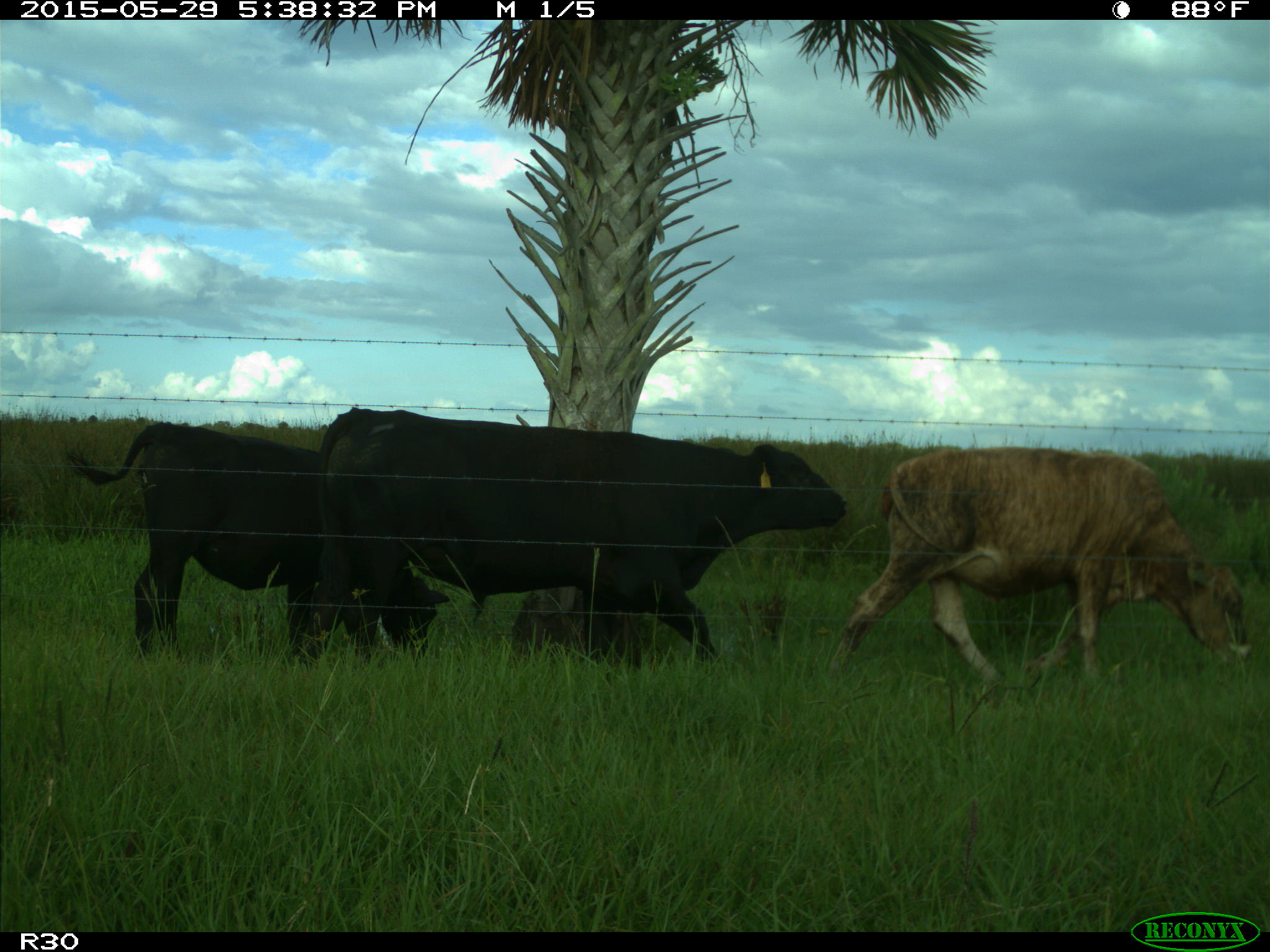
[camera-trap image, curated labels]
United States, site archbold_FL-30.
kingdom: Animalia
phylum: Chordata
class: Mammalia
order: Artiodactyla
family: Bovidae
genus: Bos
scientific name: Bos taurus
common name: domestic cow